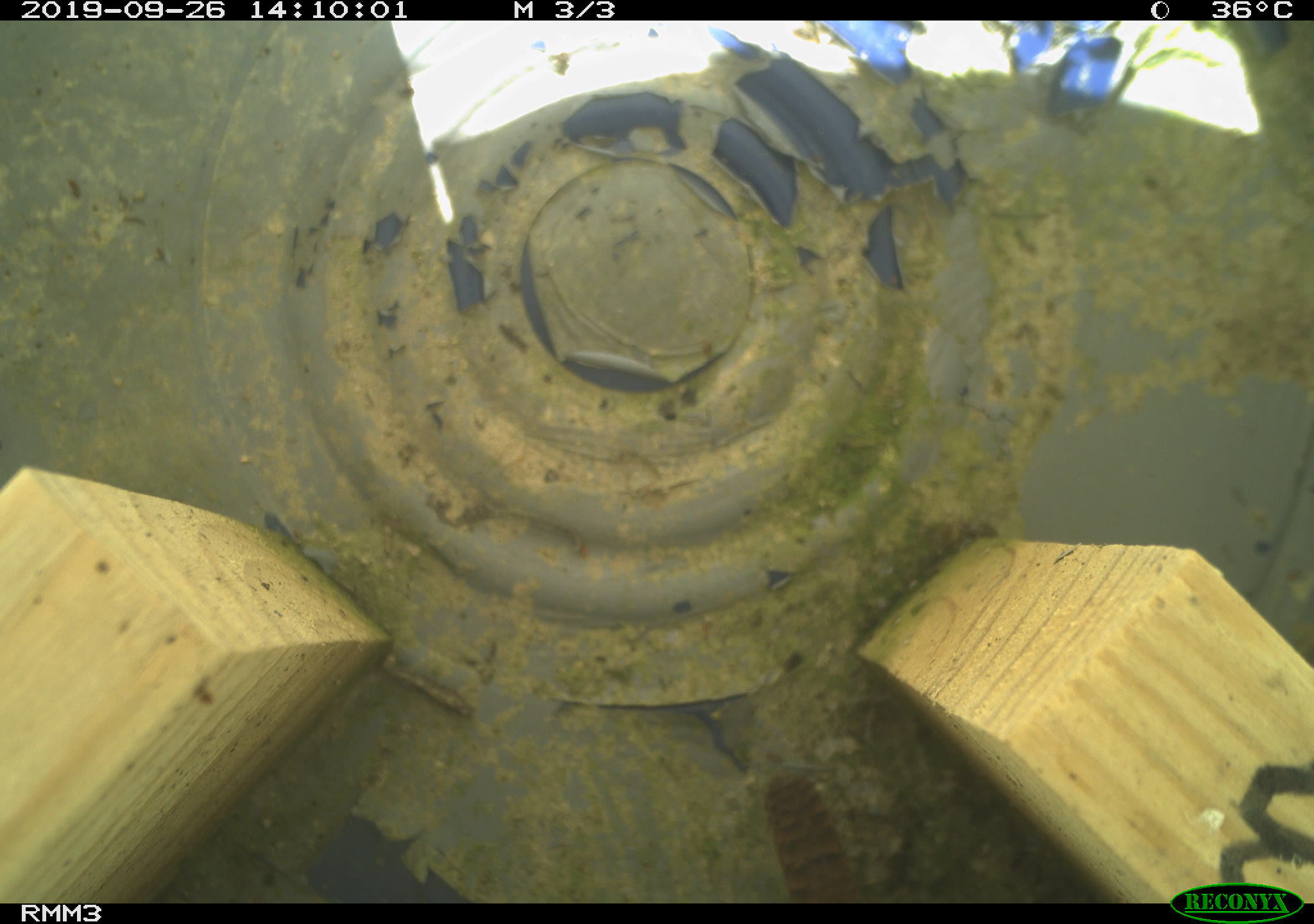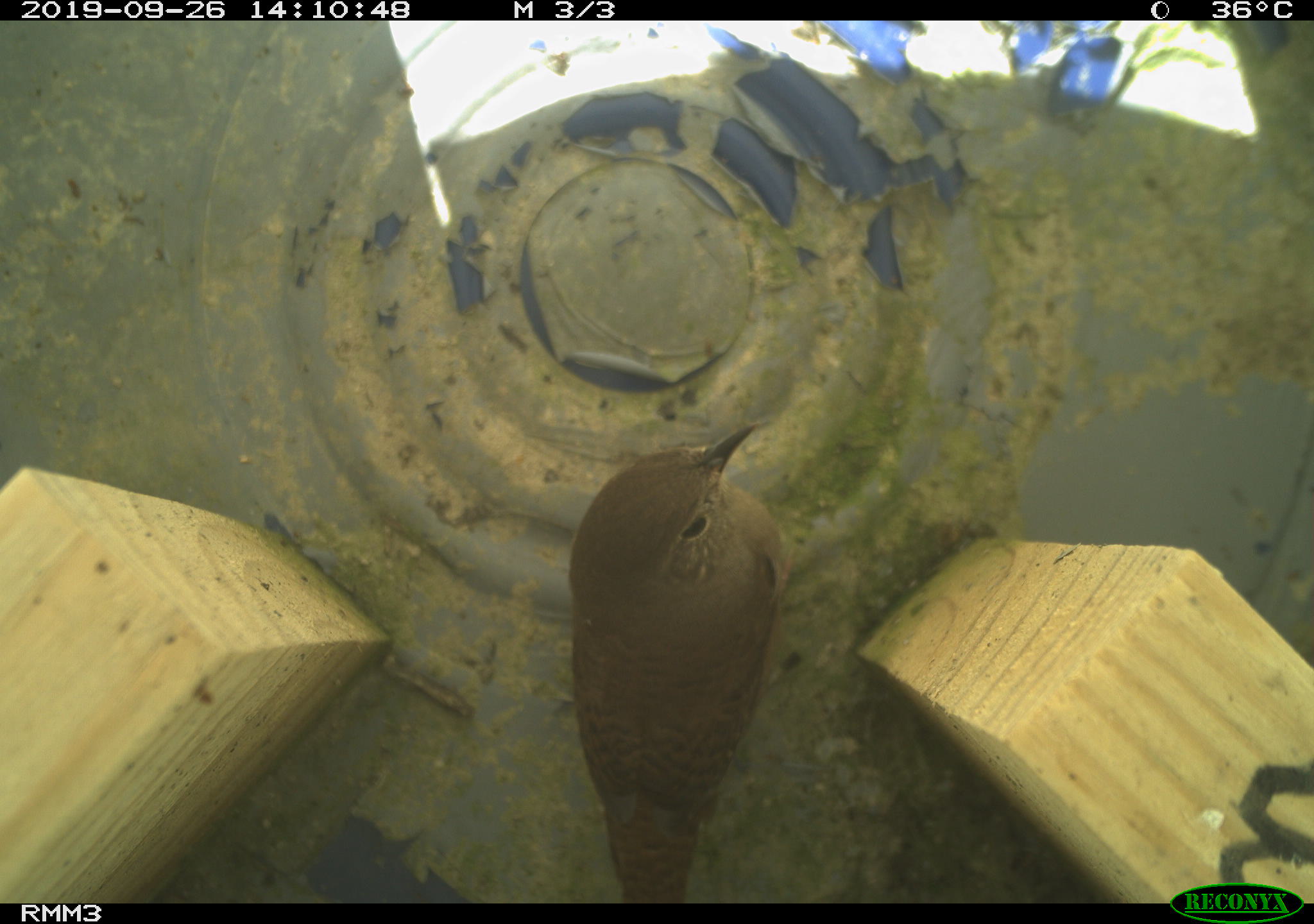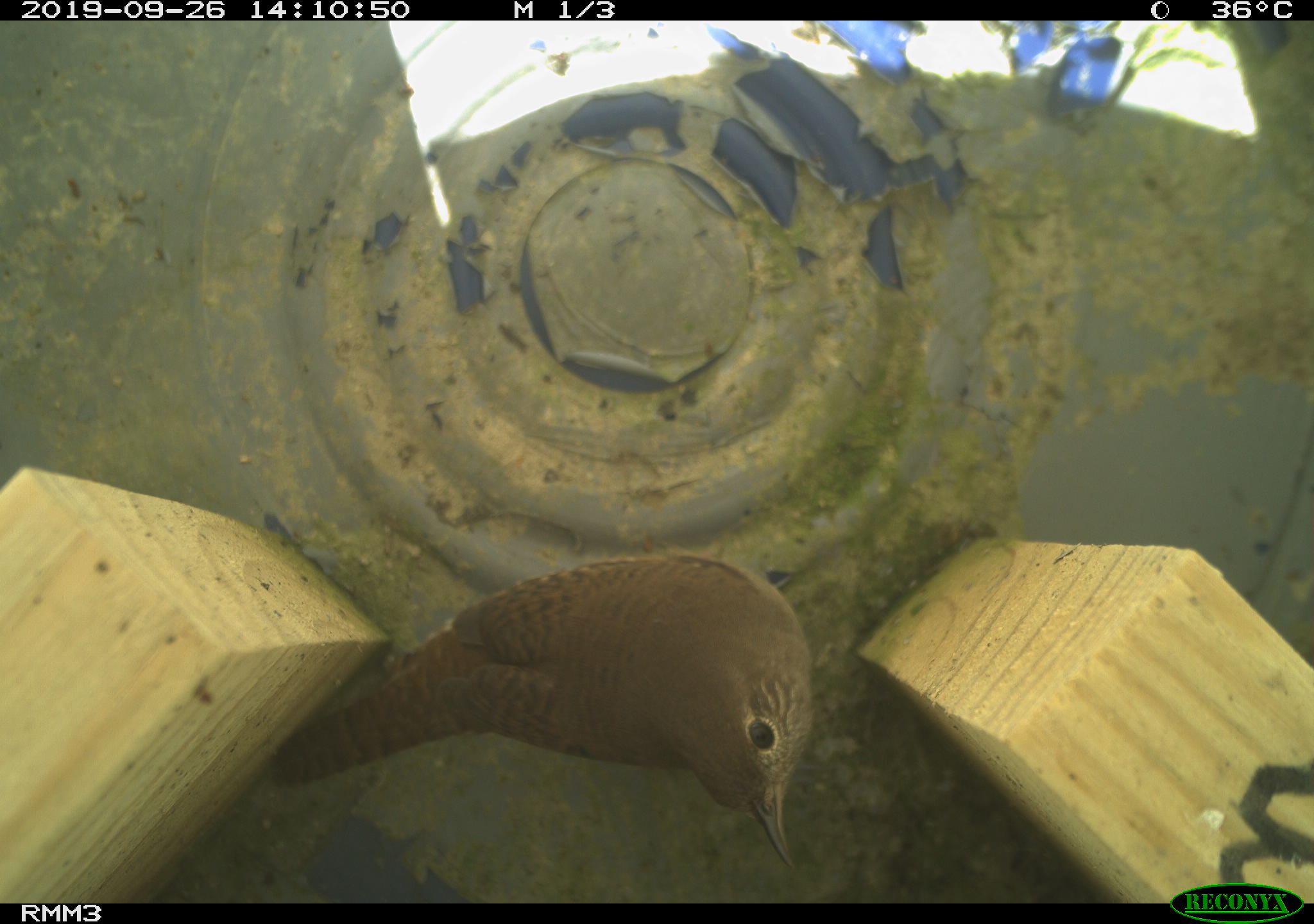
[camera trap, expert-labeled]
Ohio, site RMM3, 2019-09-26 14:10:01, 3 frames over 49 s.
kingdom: Animalia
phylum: Chordata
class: Aves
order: Passeriformes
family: Troglodytidae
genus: Troglodytes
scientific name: Troglodytes aedon aedon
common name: northern house wren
Northern house wren (Troglodytes aedon aedon).